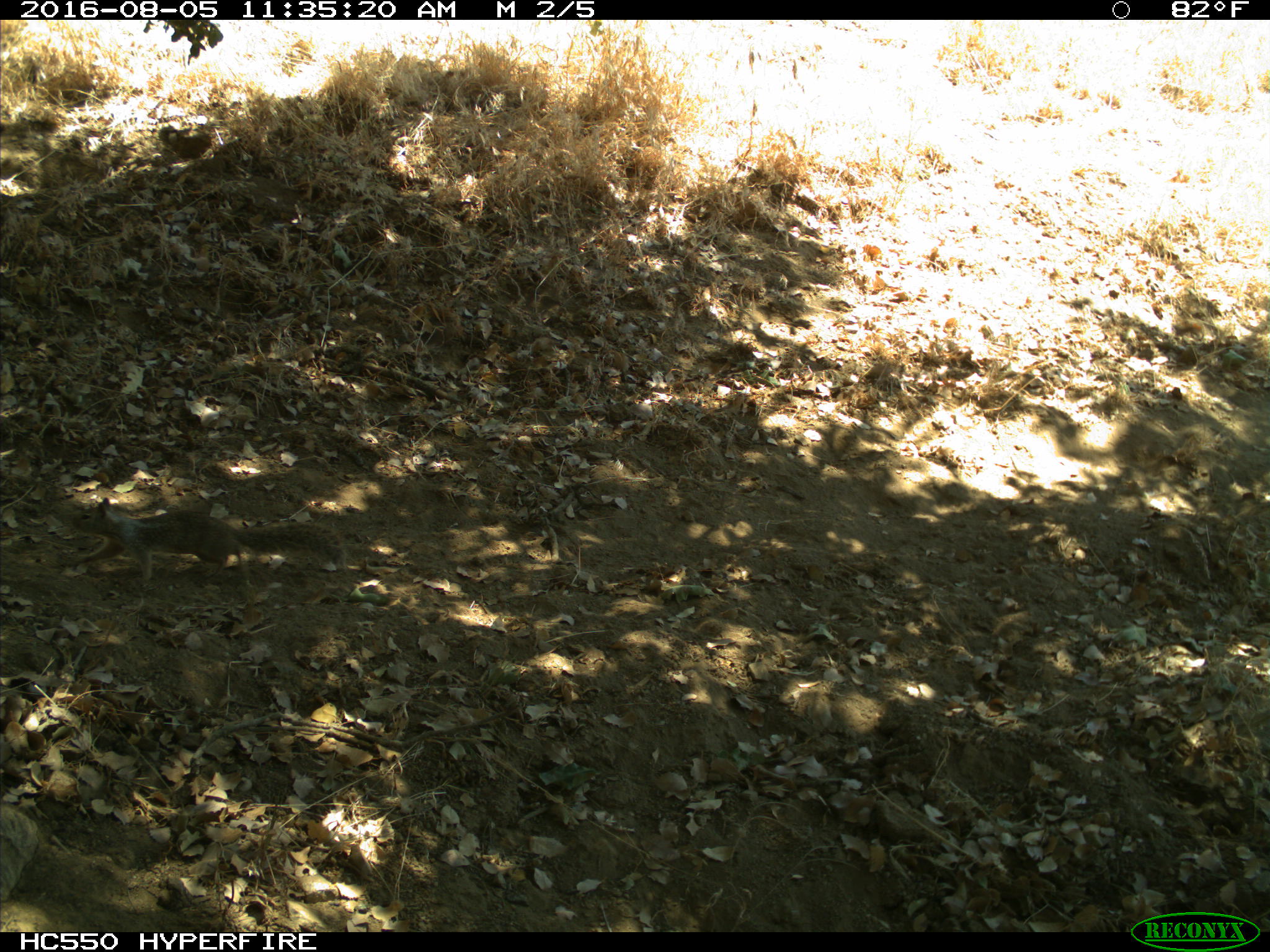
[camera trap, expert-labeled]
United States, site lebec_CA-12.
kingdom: Animalia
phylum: Chordata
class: Mammalia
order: Rodentia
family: Sciuridae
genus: Otospermophilus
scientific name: Otospermophilus beecheyi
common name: california ground squirrel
Otospermophilus beecheyi (california ground squirrel).